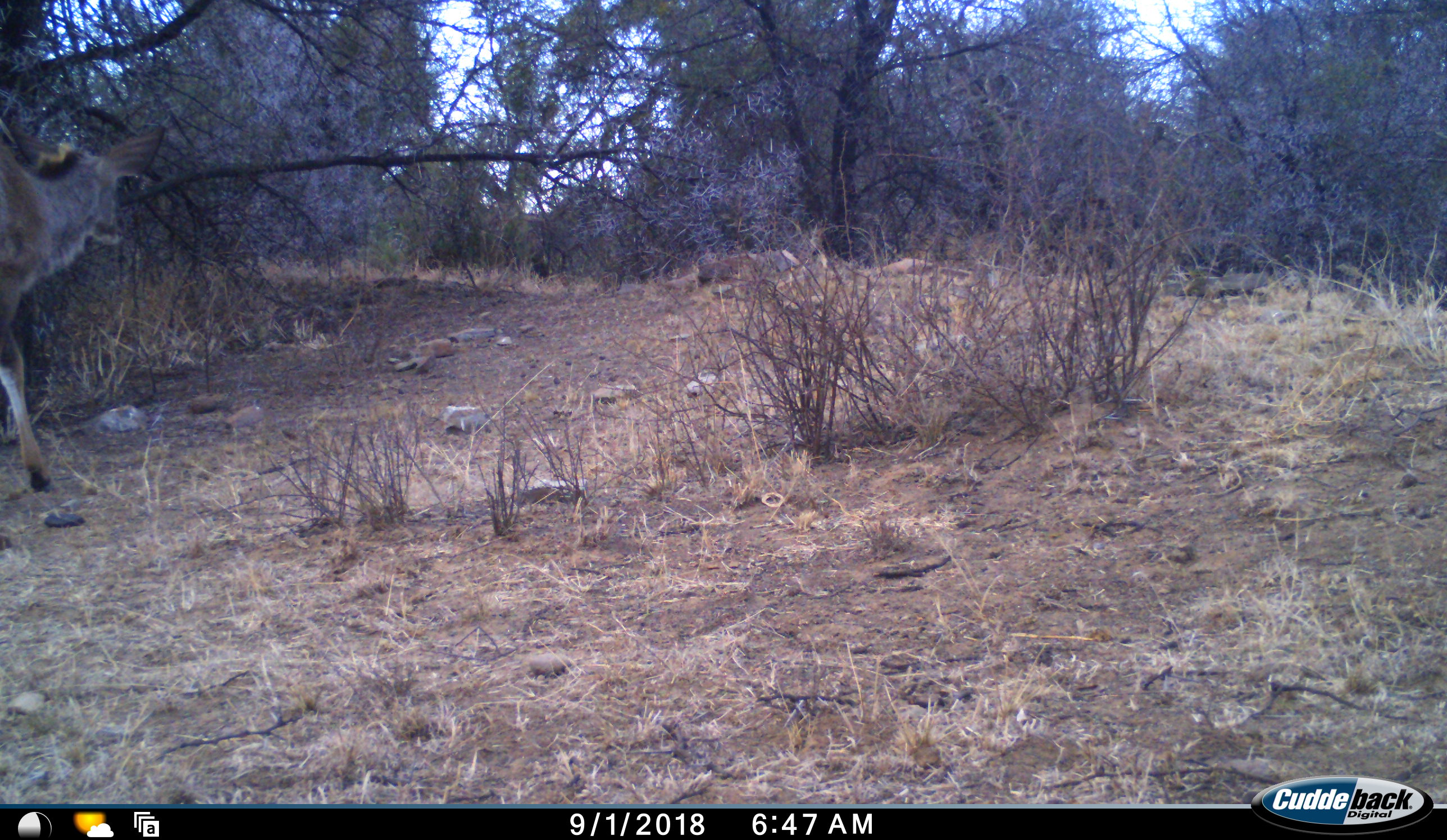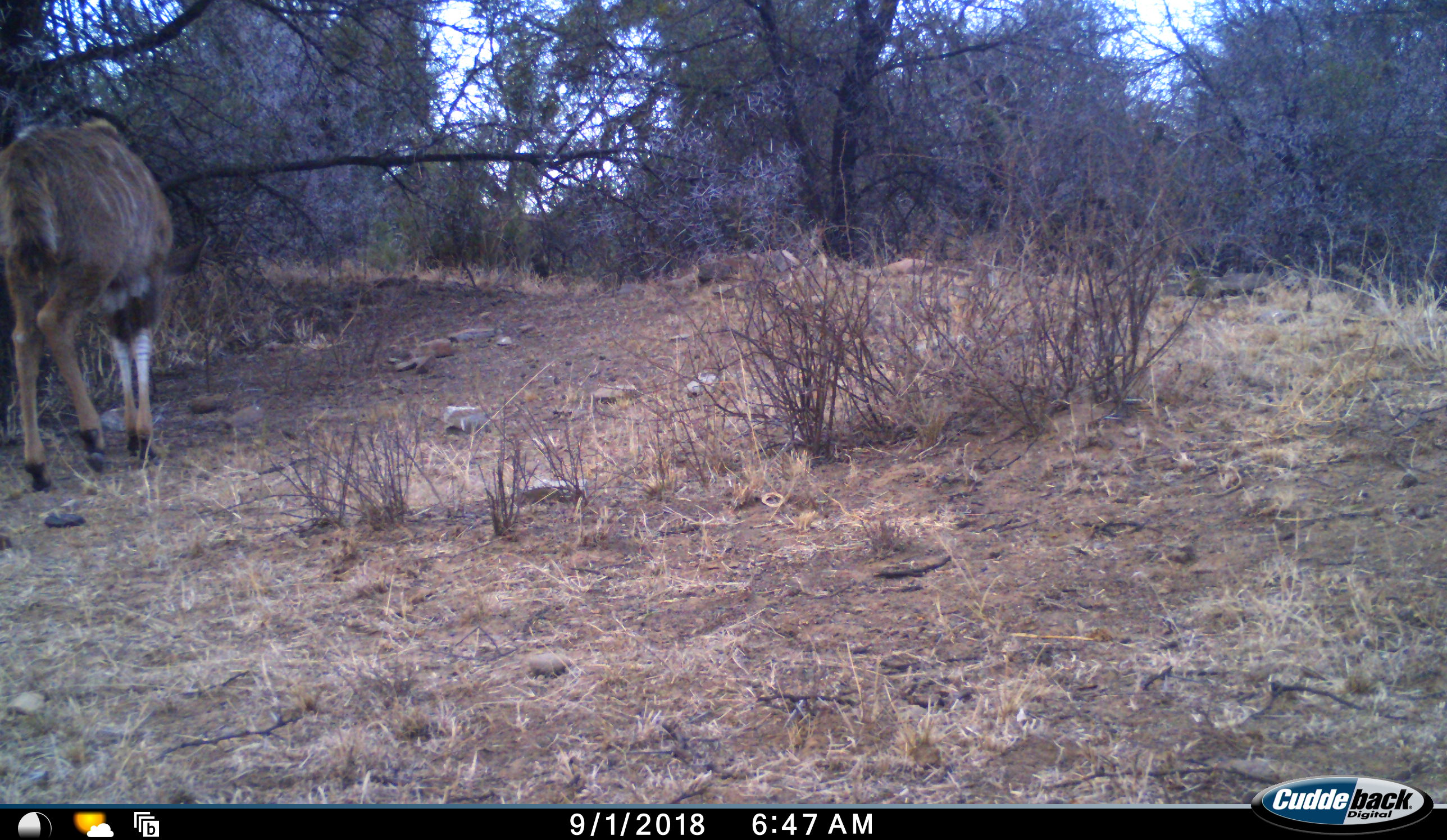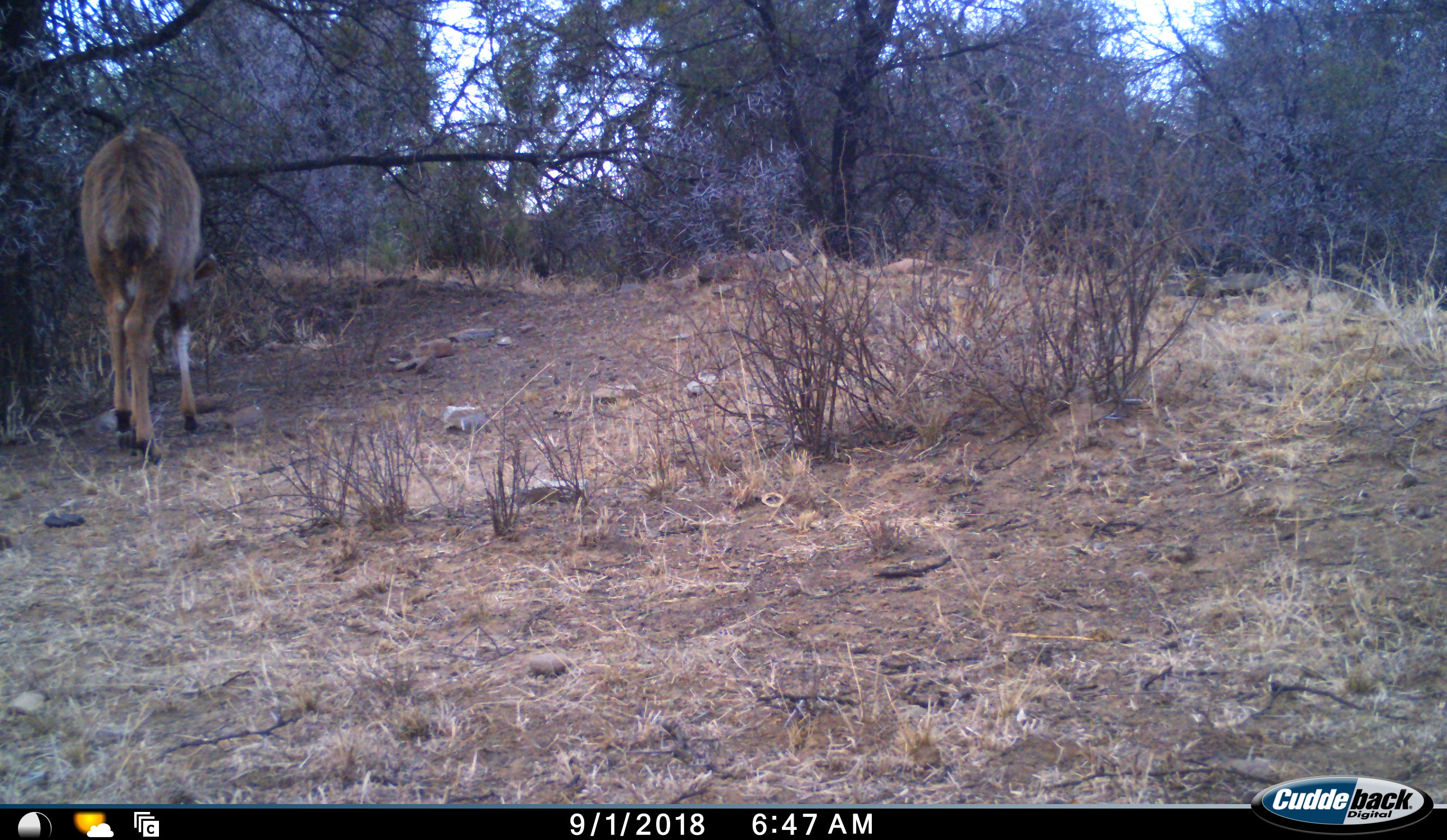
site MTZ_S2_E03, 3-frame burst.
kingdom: Animalia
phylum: Chordata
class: Mammalia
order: Artiodactyla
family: Bovidae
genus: Tragelaphus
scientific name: Tragelaphus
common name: kudu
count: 1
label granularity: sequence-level